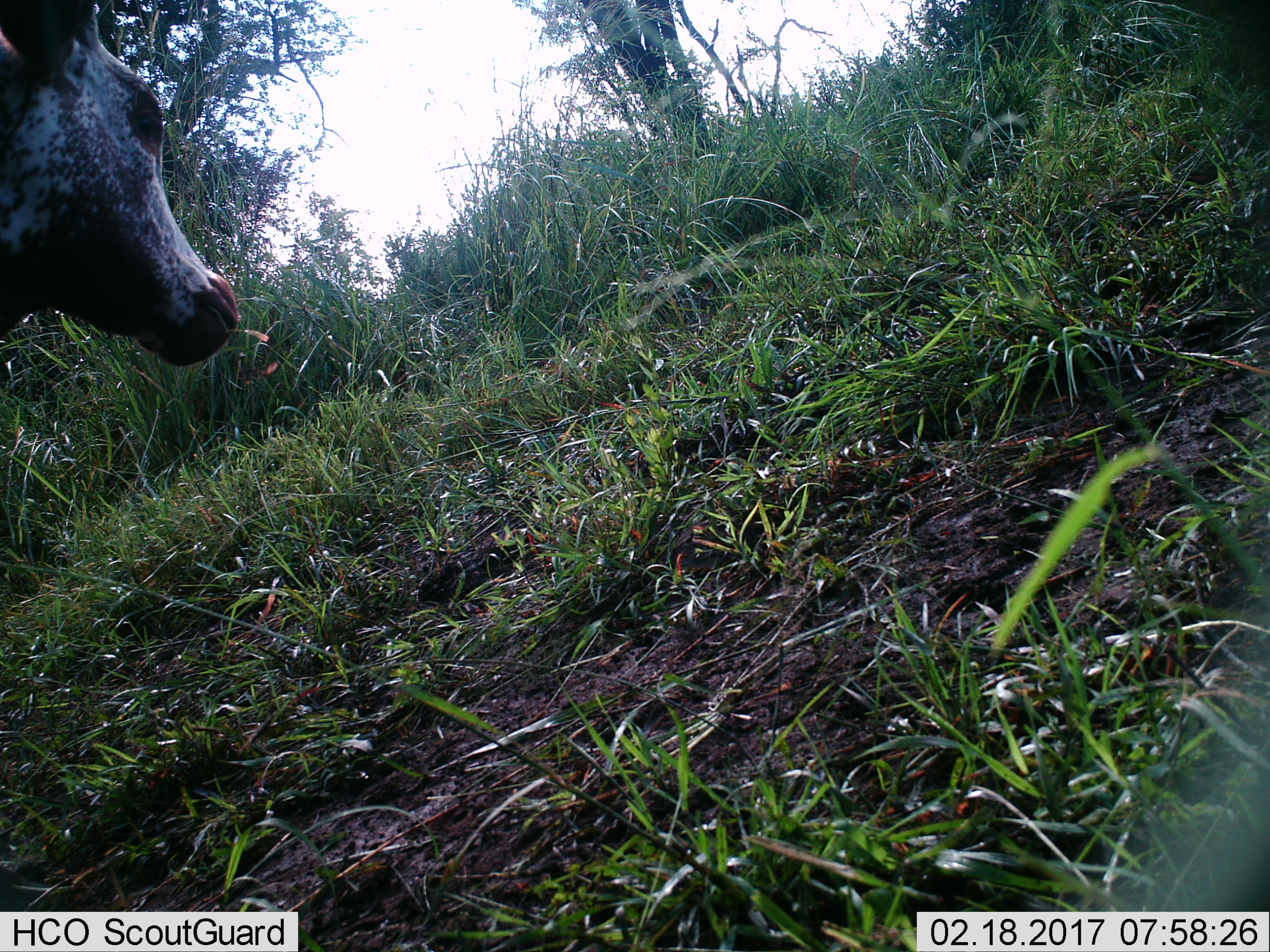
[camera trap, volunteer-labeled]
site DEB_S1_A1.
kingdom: Animalia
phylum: Chordata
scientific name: Vertebrata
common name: domestic animal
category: domesticanimal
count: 1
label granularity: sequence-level